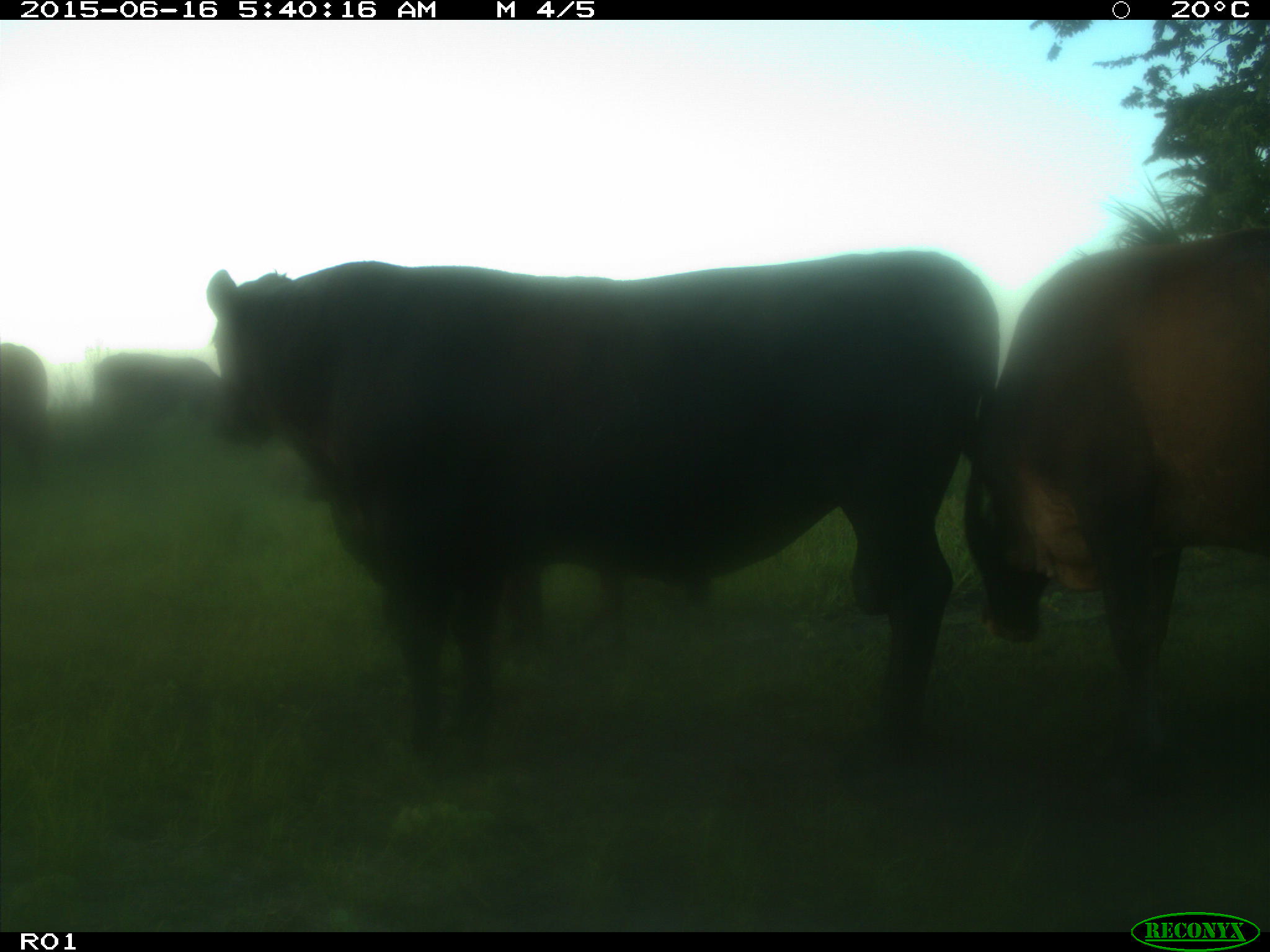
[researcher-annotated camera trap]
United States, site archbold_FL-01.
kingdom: Animalia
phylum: Chordata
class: Mammalia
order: Artiodactyla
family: Bovidae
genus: Bos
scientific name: Bos taurus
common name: domestic cow